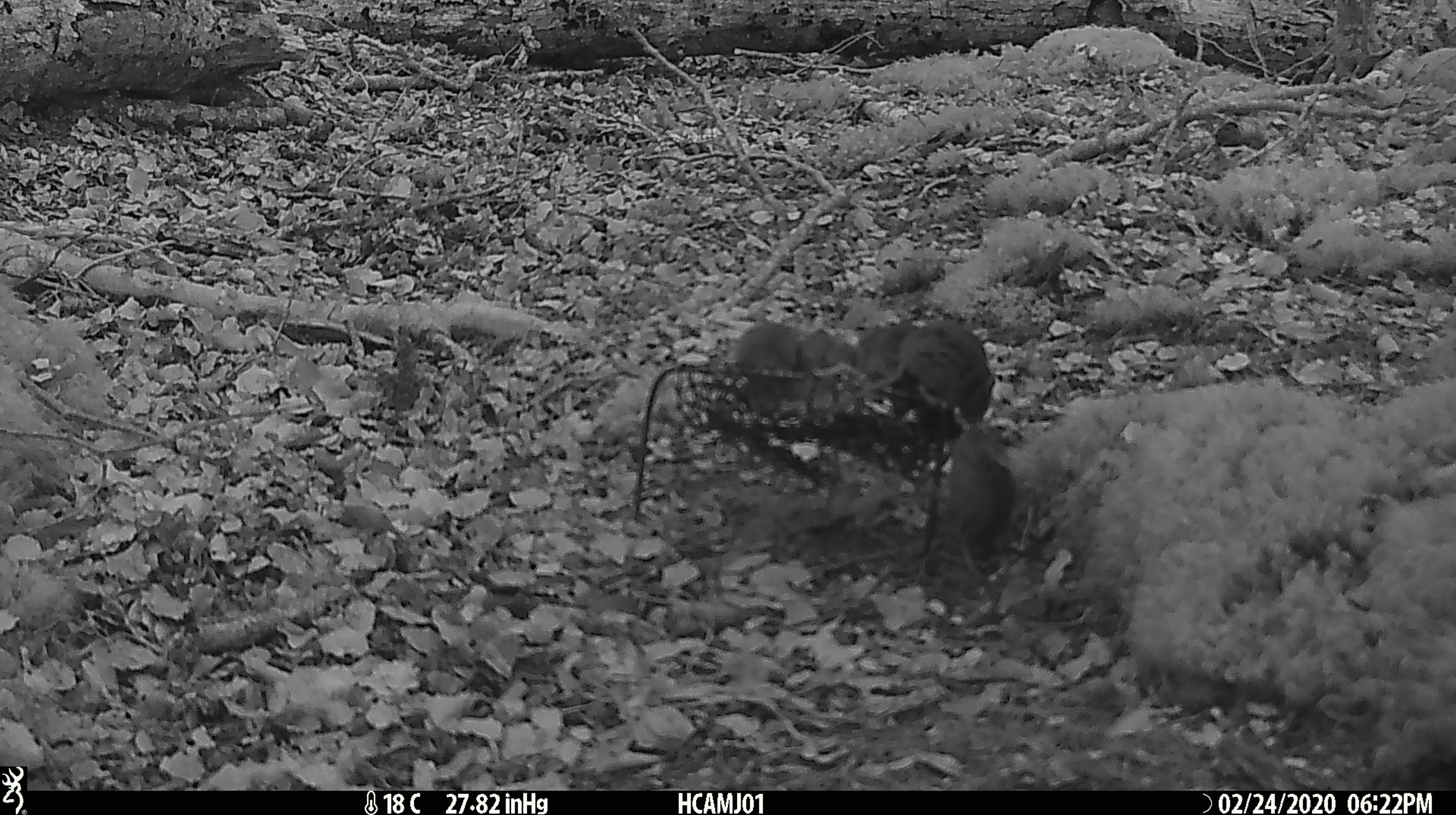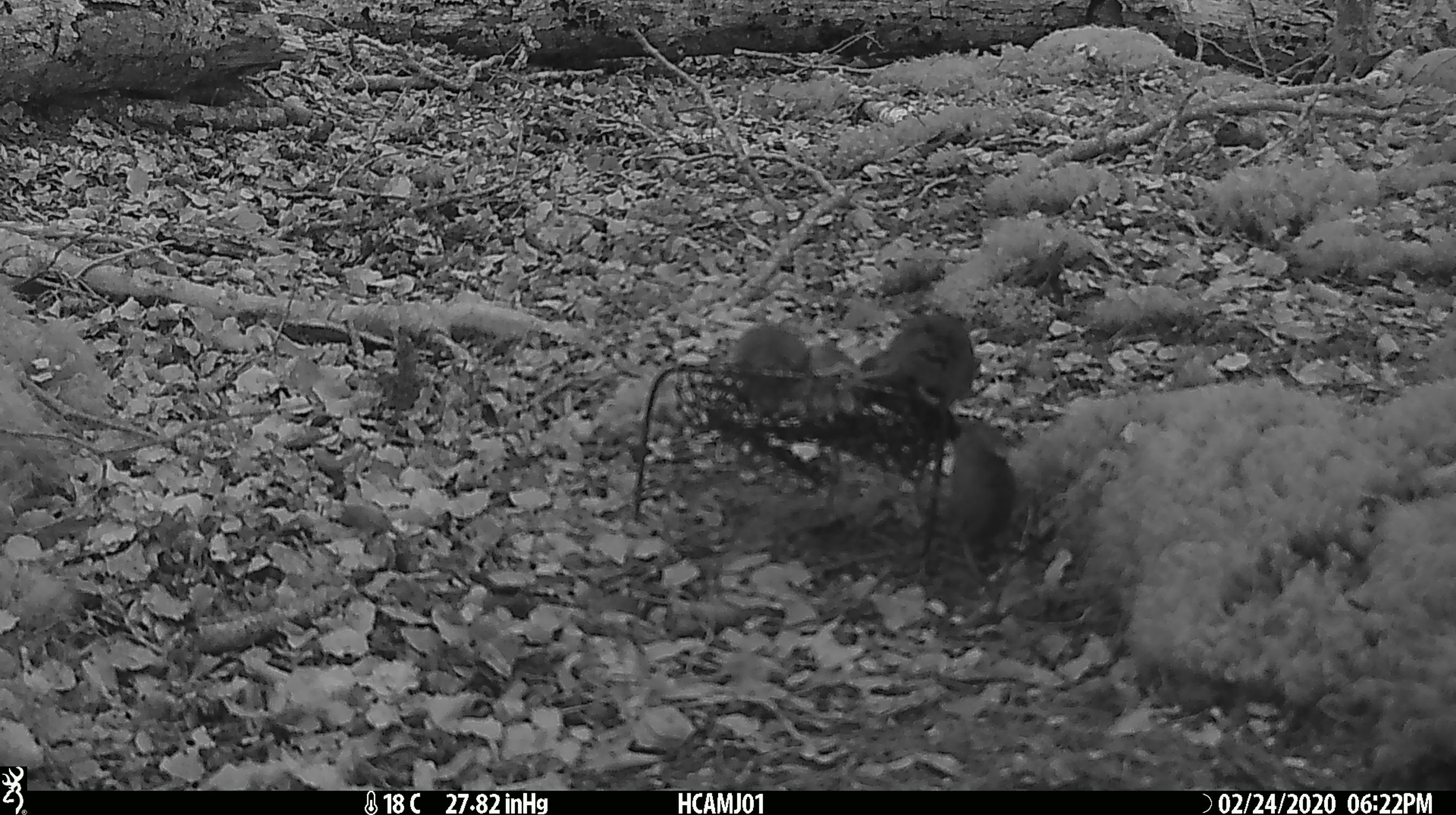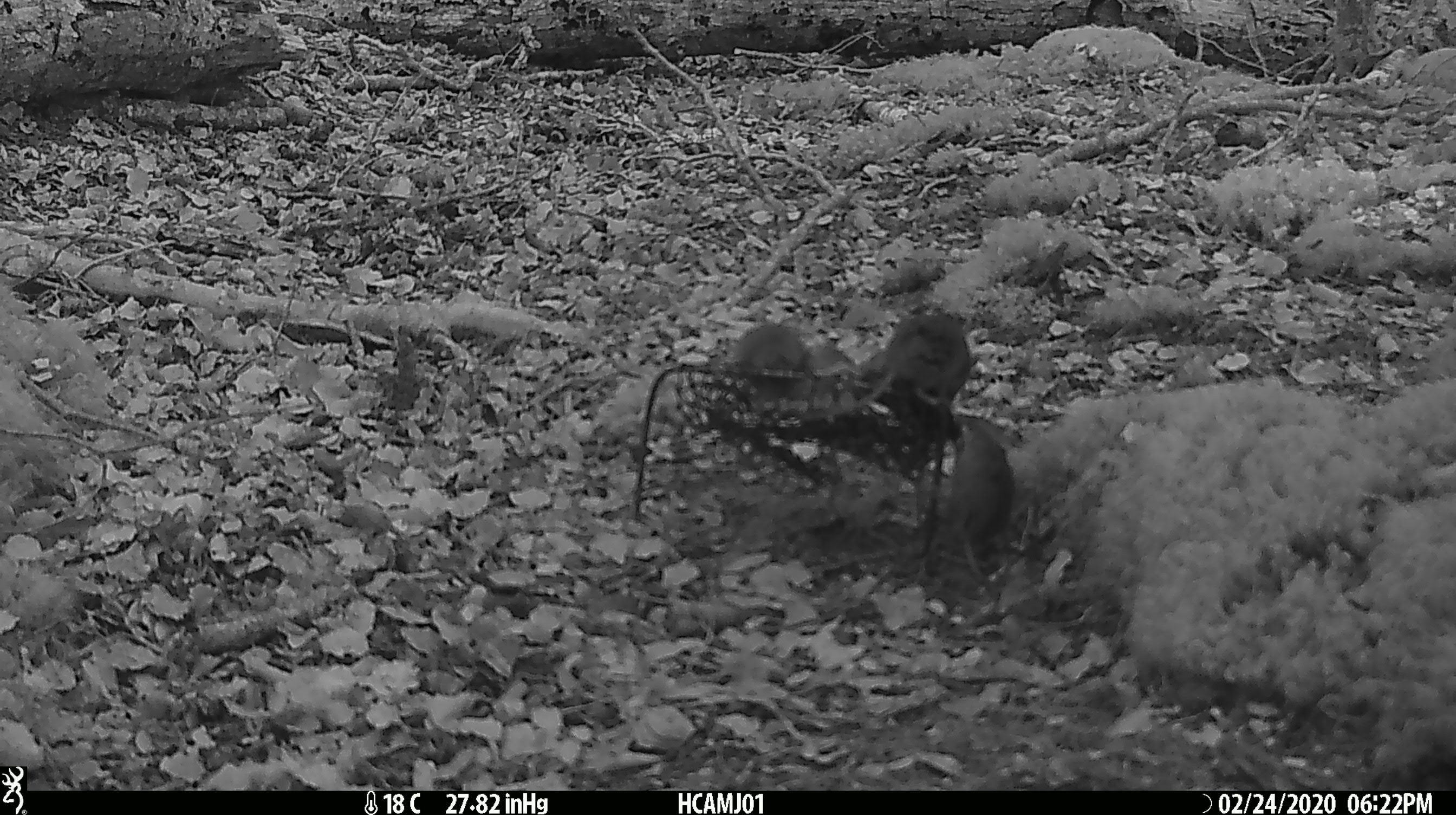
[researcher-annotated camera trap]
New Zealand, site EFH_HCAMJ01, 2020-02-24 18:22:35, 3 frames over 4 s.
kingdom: Animalia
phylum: Chordata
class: Mammalia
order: Rodentia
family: Muridae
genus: Mus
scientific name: Mus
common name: mouse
Mouse (Mus).